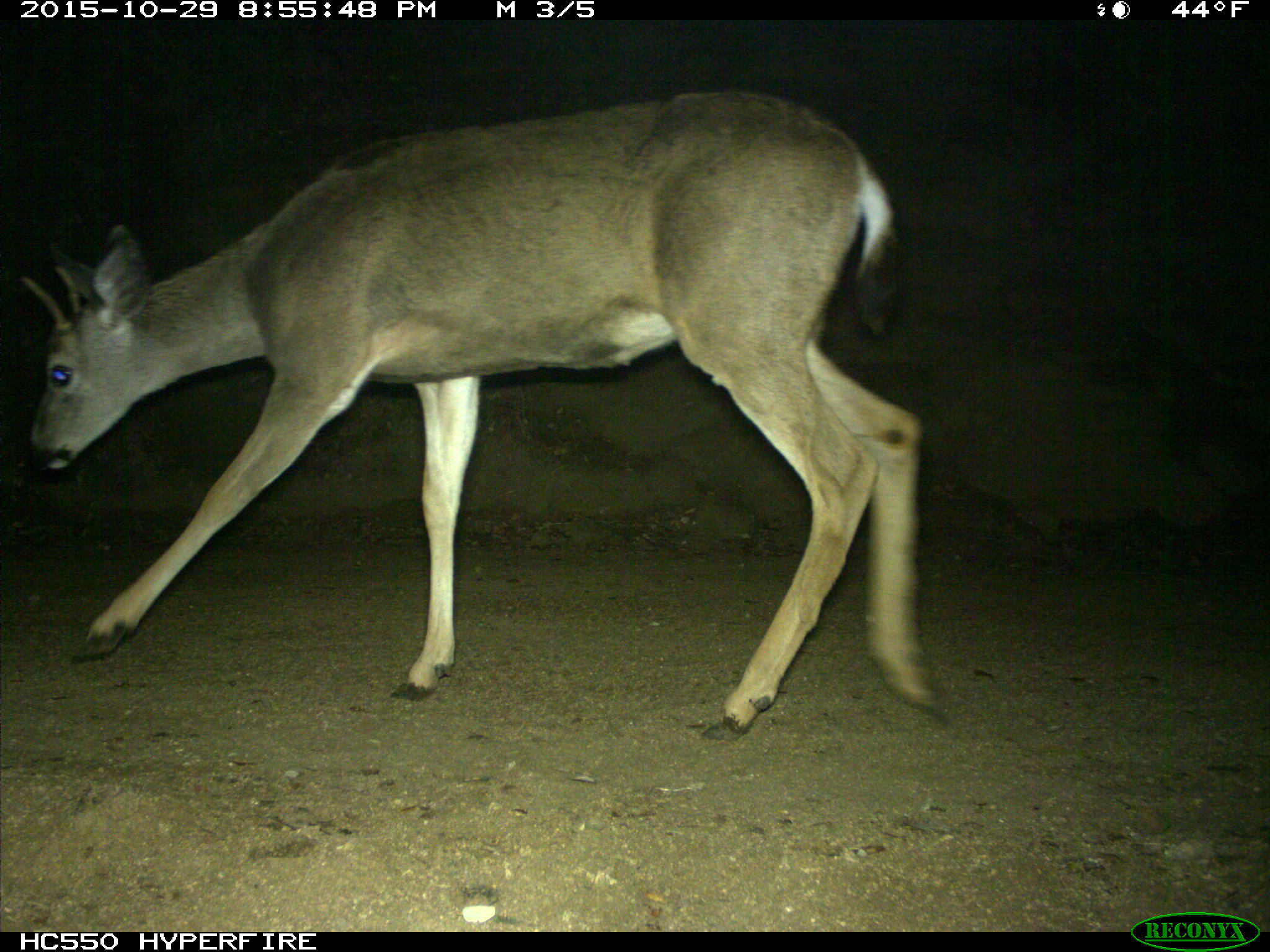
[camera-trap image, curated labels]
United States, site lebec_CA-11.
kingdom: Animalia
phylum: Chordata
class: Mammalia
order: Artiodactyla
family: Cervidae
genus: Odocoileus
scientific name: Odocoileus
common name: deer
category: unidentified deer